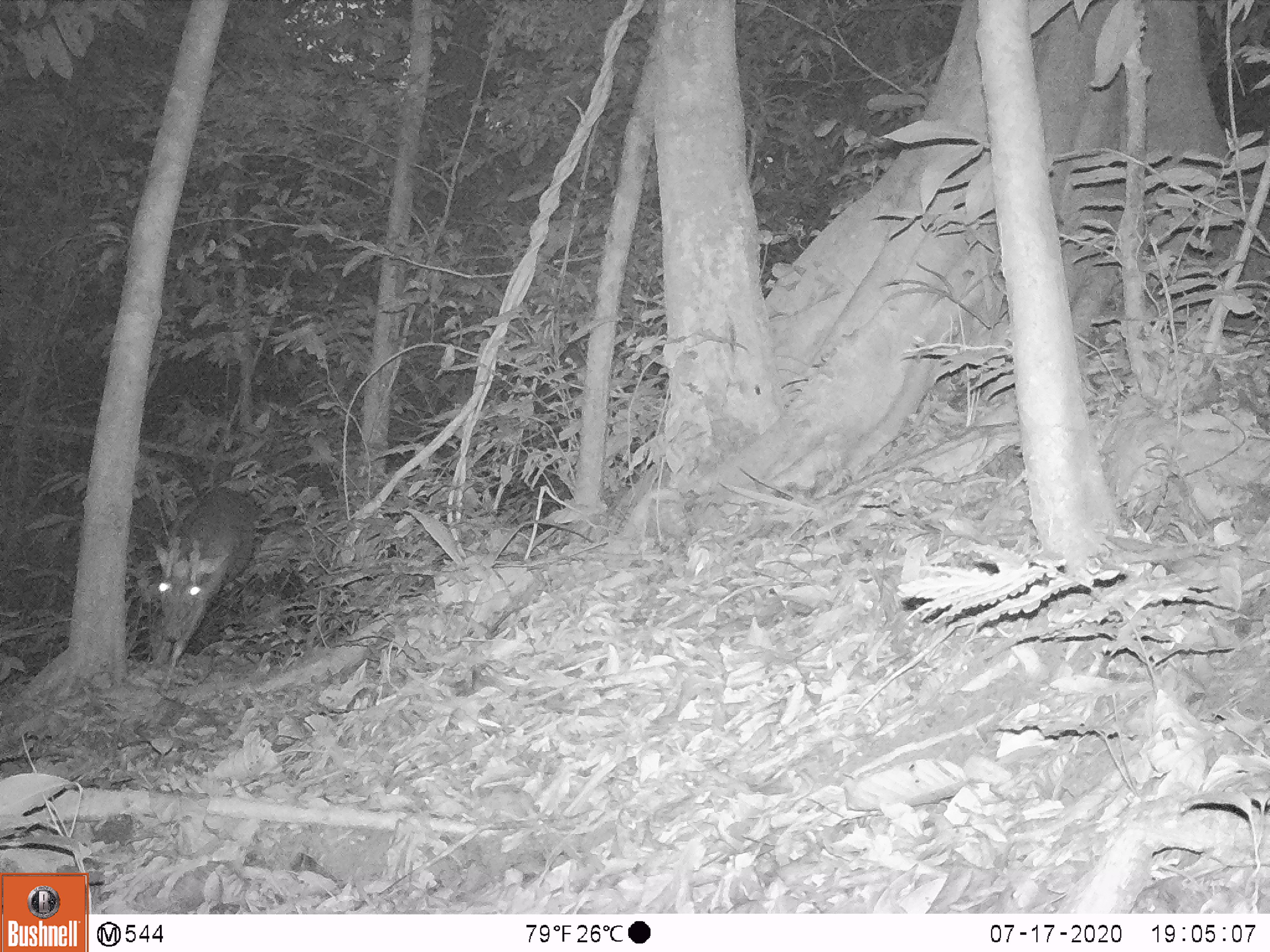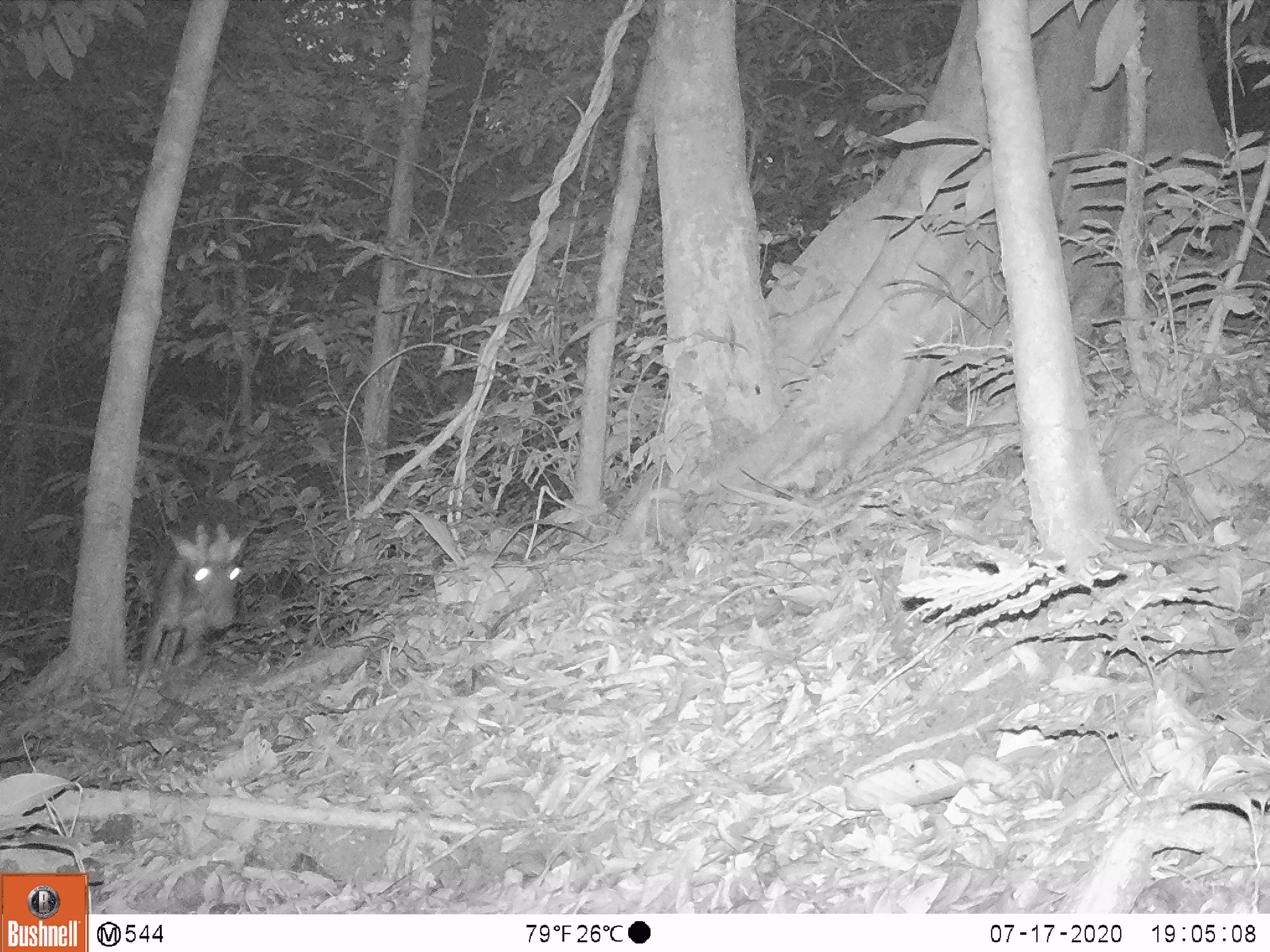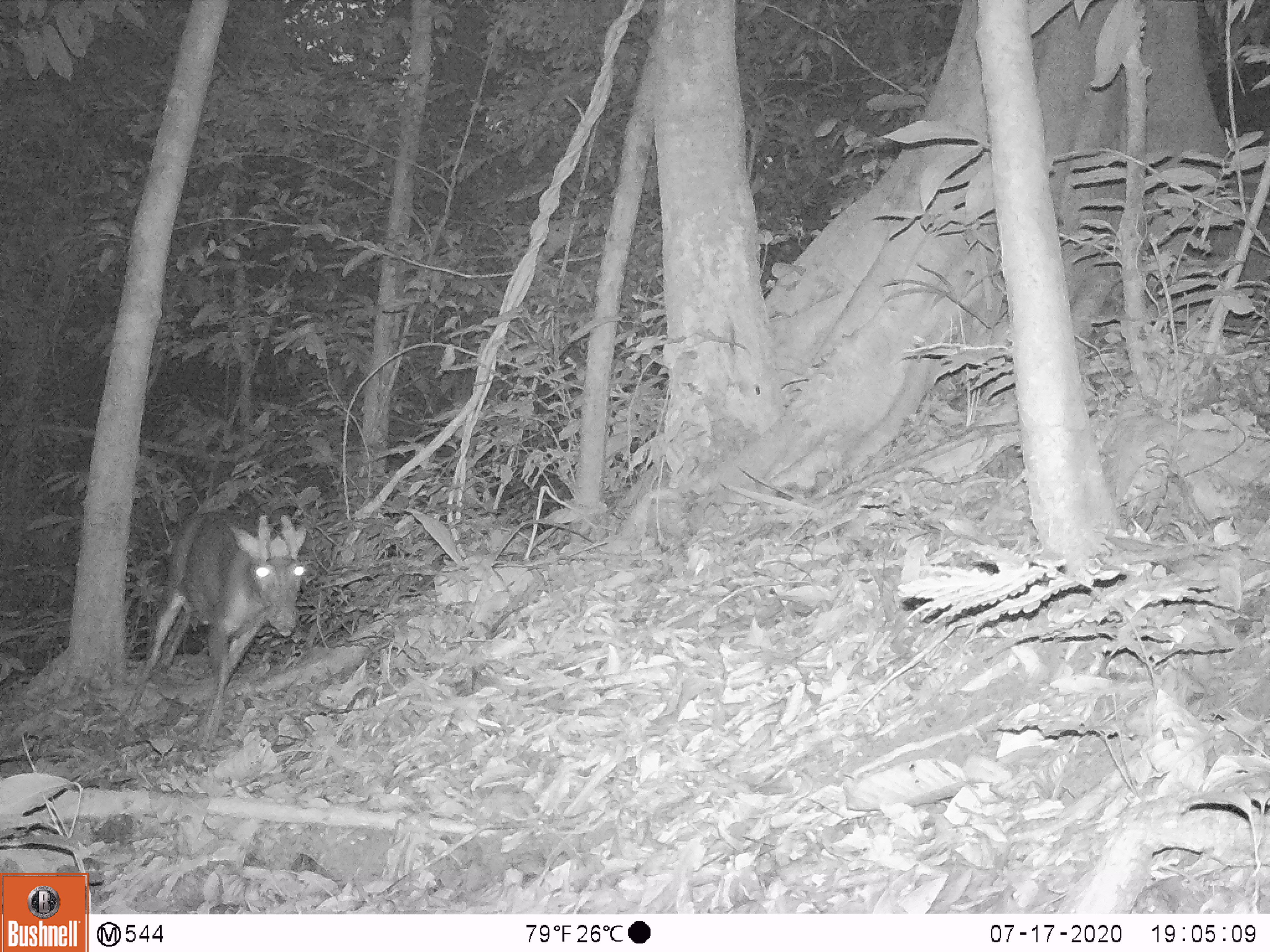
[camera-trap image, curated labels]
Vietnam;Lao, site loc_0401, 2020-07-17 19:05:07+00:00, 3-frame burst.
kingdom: Animalia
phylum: Chordata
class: Mammalia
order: Artiodactyla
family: Cervidae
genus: Muntiacus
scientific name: Muntiacus rooseveltorum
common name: roosevelt's muntjac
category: roosevelts muntjac group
Roosevelts muntjac group (roosevelt's muntjac) (Muntiacus rooseveltorum). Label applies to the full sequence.